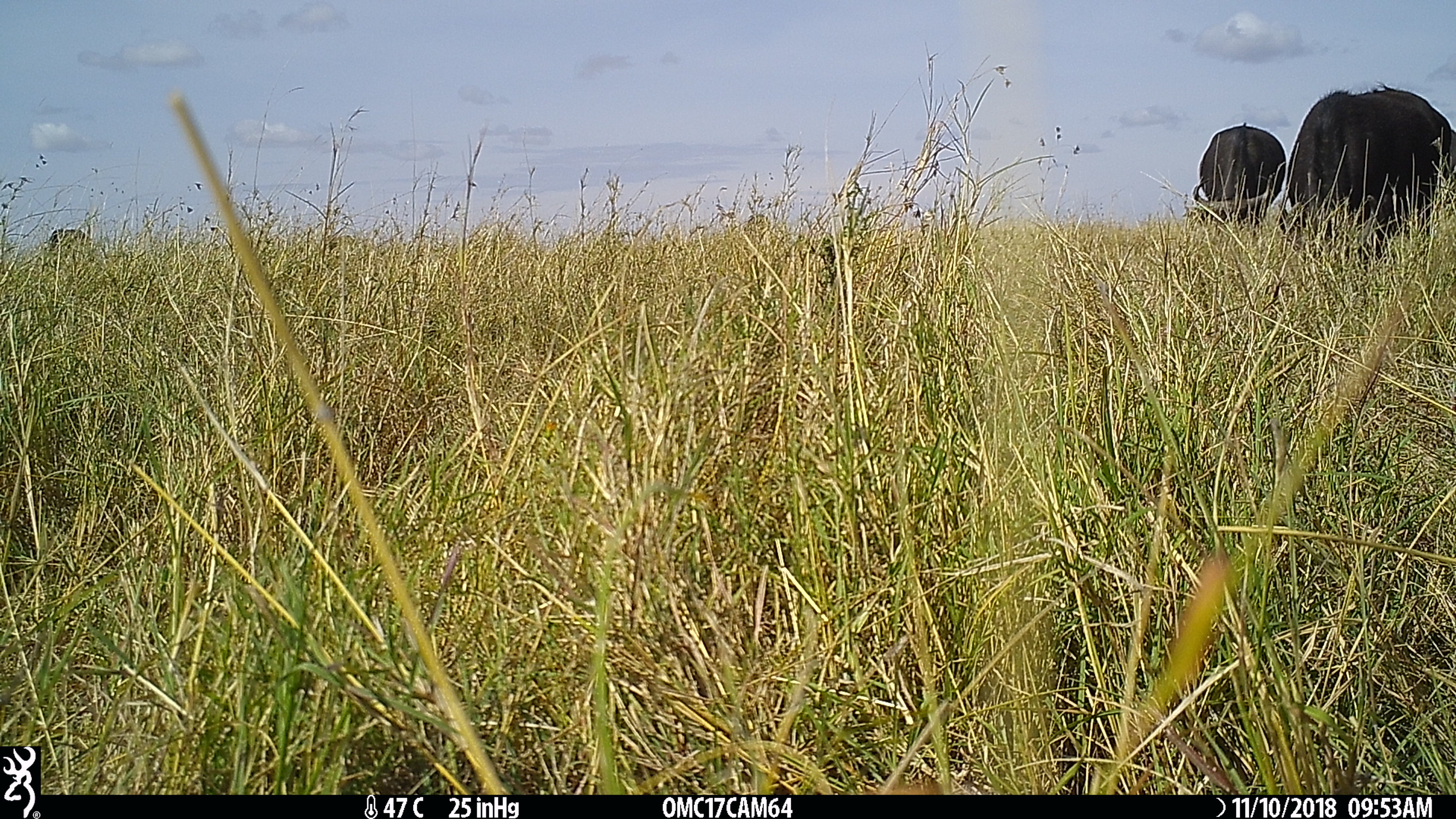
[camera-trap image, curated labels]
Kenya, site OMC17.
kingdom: Animalia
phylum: Chordata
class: Mammalia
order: Artiodactyla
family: Bovidae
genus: Syncerus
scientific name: Syncerus caffer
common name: buffalo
Buffalo (Syncerus caffer).